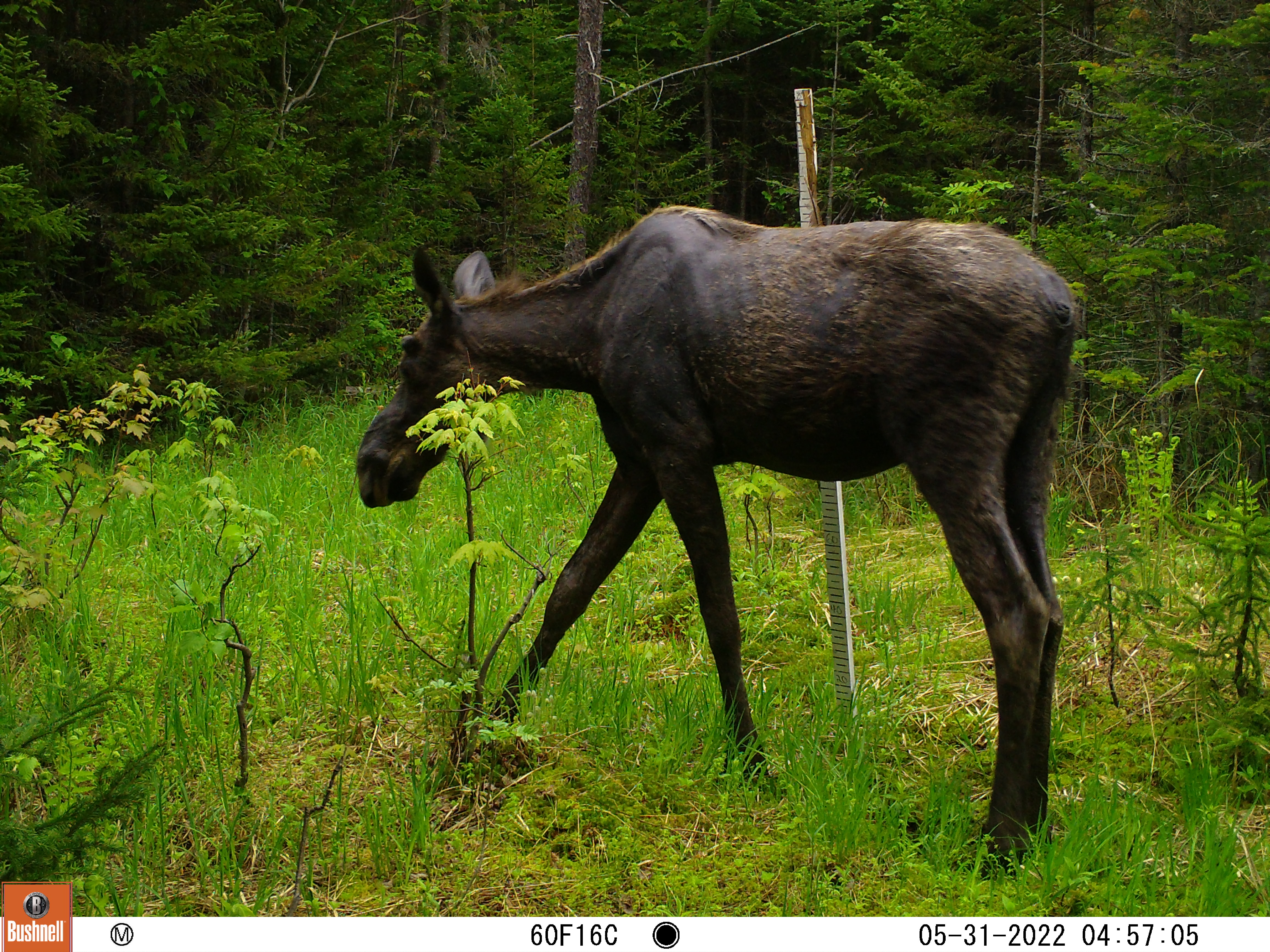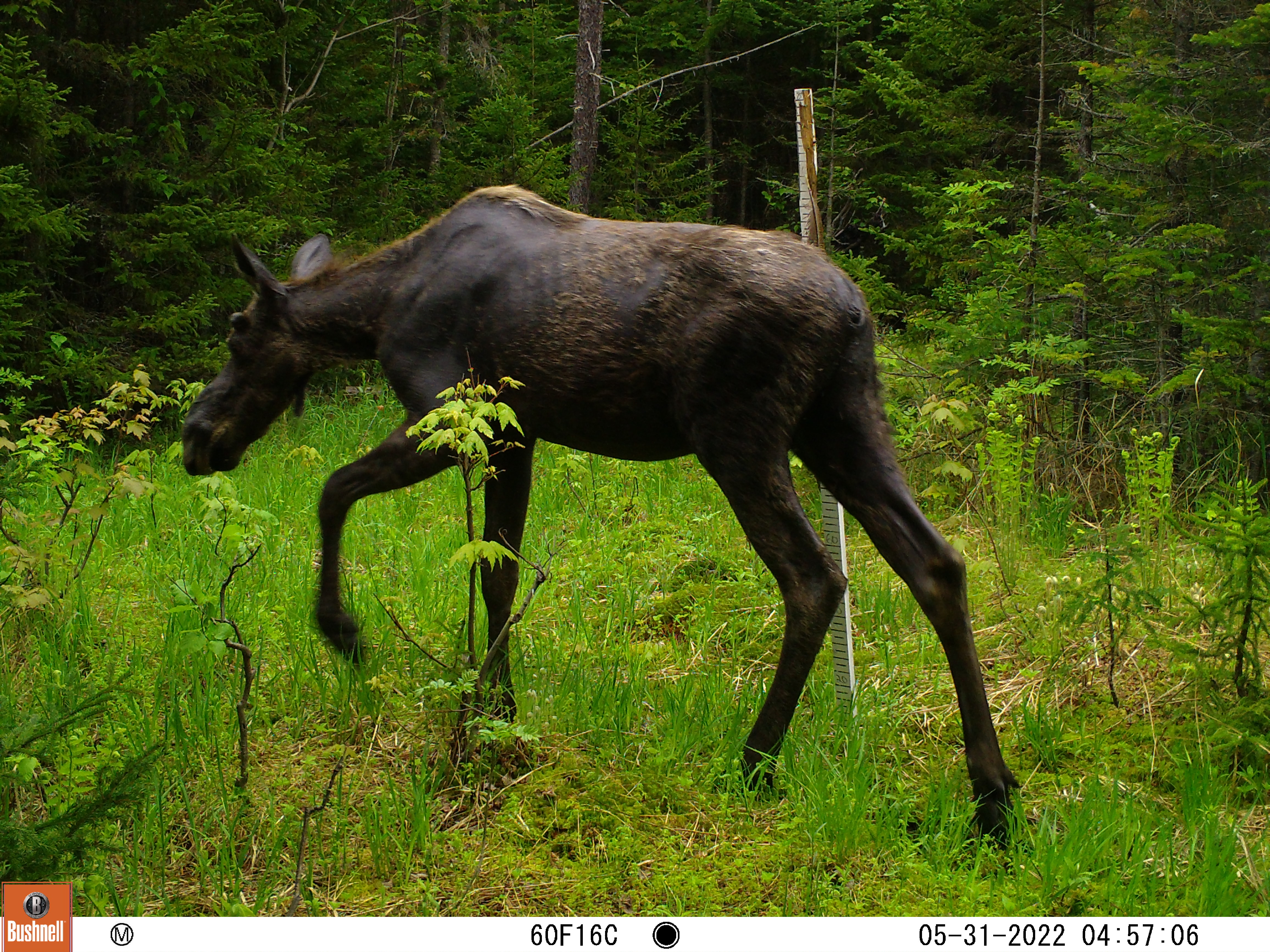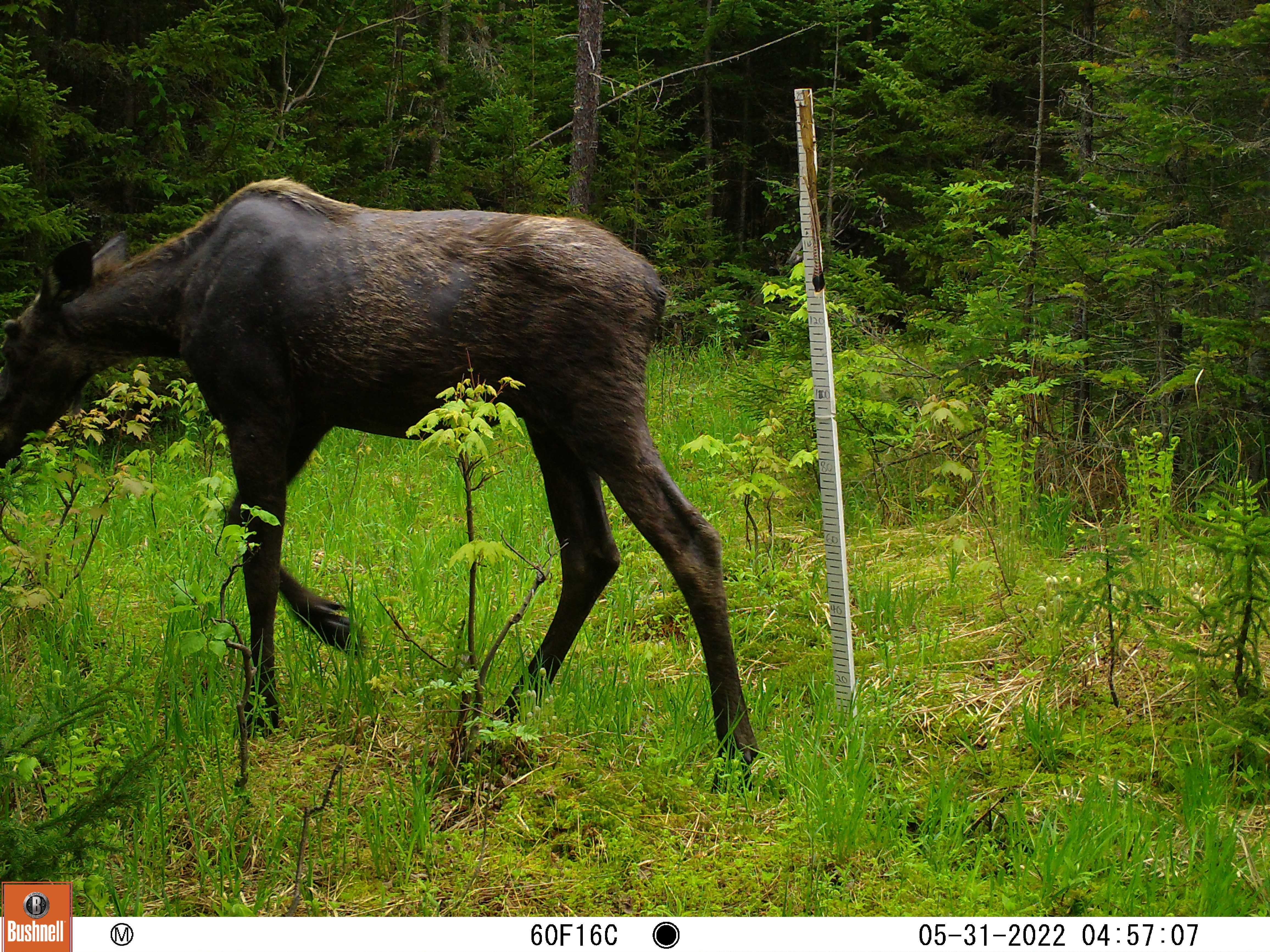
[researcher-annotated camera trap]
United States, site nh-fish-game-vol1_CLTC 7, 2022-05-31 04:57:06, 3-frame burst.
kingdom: Animalia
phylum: Chordata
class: Mammalia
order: Artiodactyla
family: Cervidae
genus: Alces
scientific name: Alces alces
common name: moose